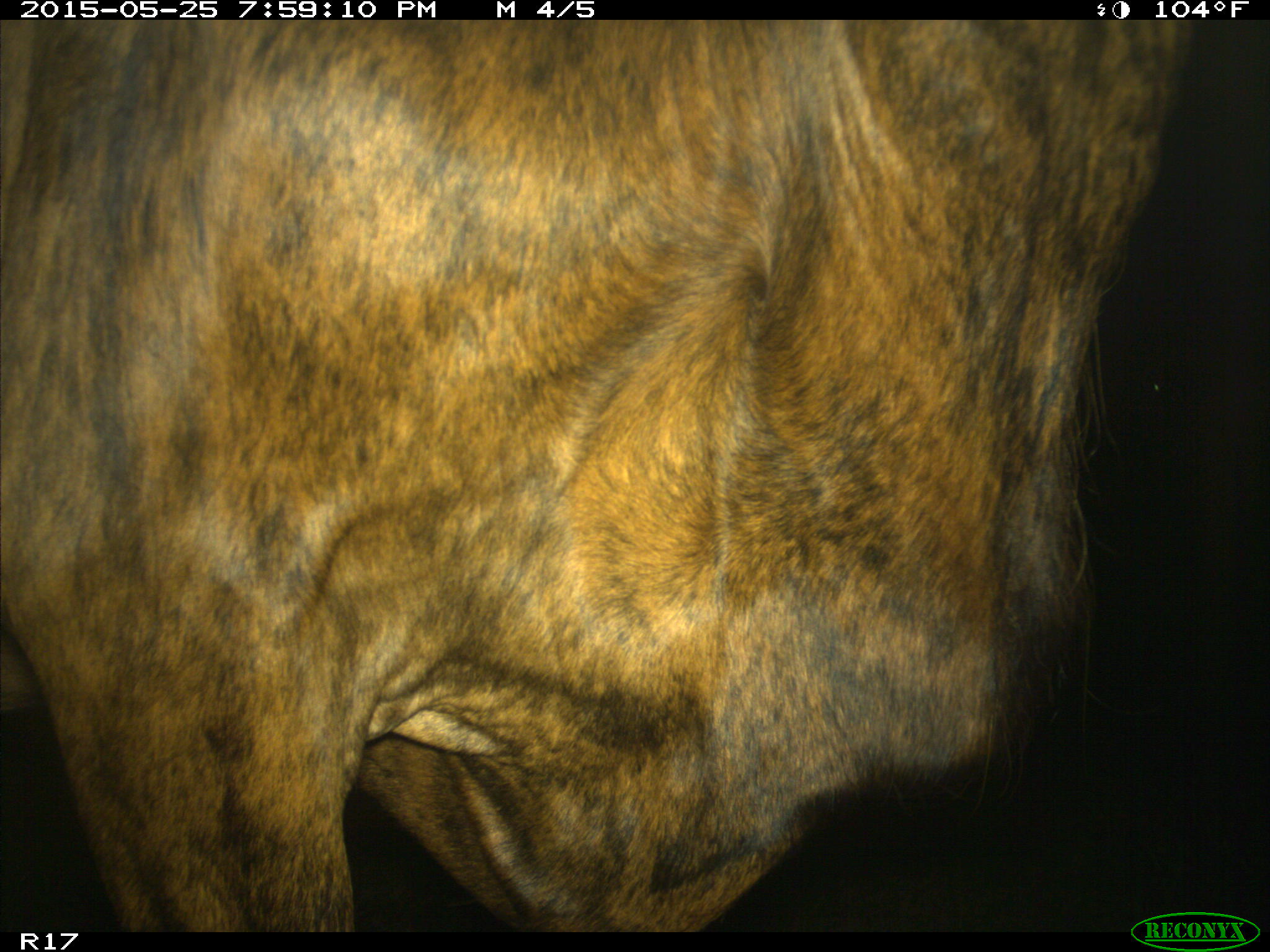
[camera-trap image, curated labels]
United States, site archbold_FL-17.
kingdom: Animalia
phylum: Chordata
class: Mammalia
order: Artiodactyla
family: Bovidae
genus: Bos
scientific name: Bos taurus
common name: domestic cow